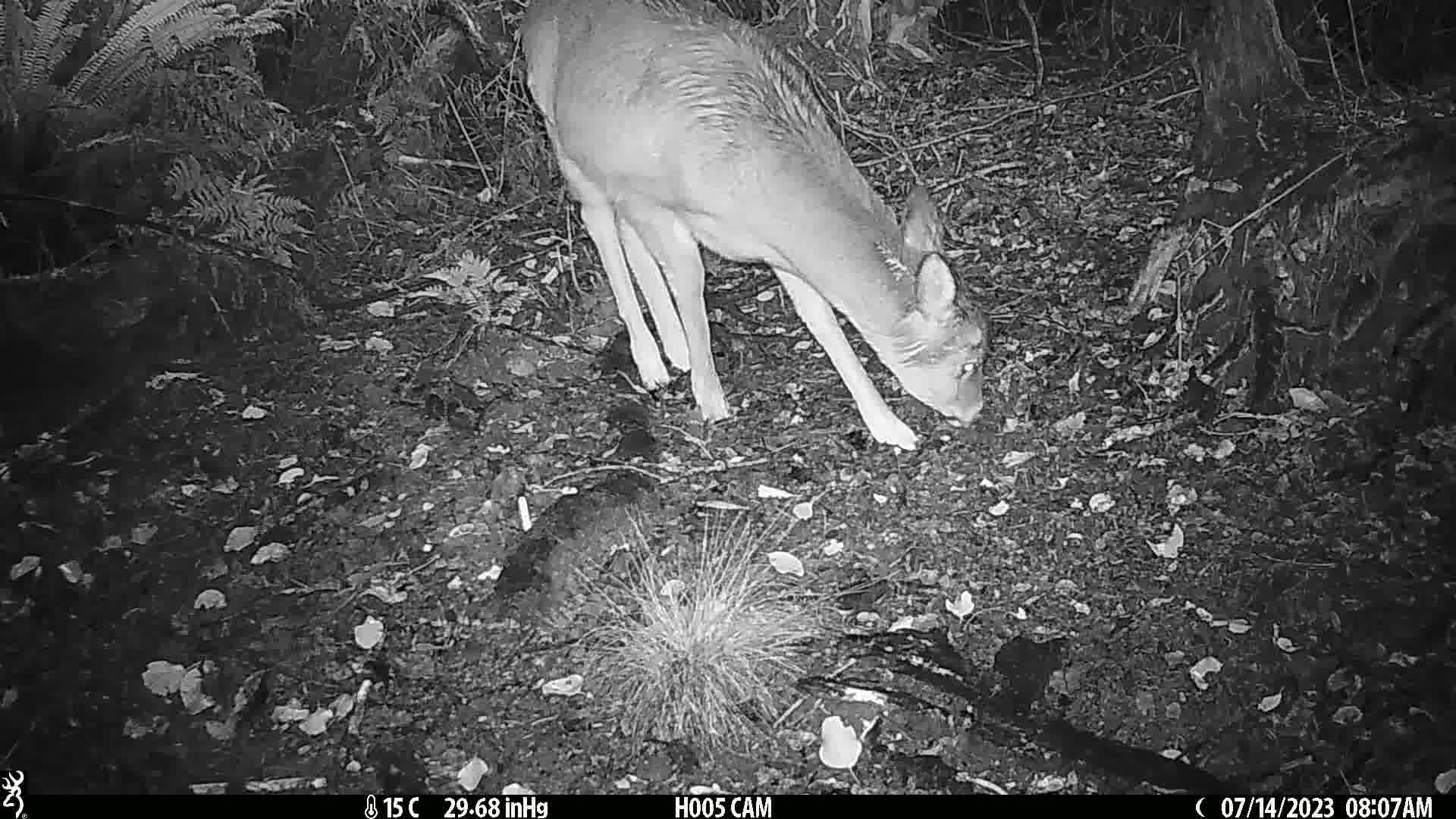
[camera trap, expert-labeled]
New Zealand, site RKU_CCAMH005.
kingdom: Animalia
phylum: Chordata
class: Mammalia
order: Artiodactyla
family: Cervidae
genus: Odocoileus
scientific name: Odocoileus virginianus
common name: white-tailed deer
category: white tailed deer